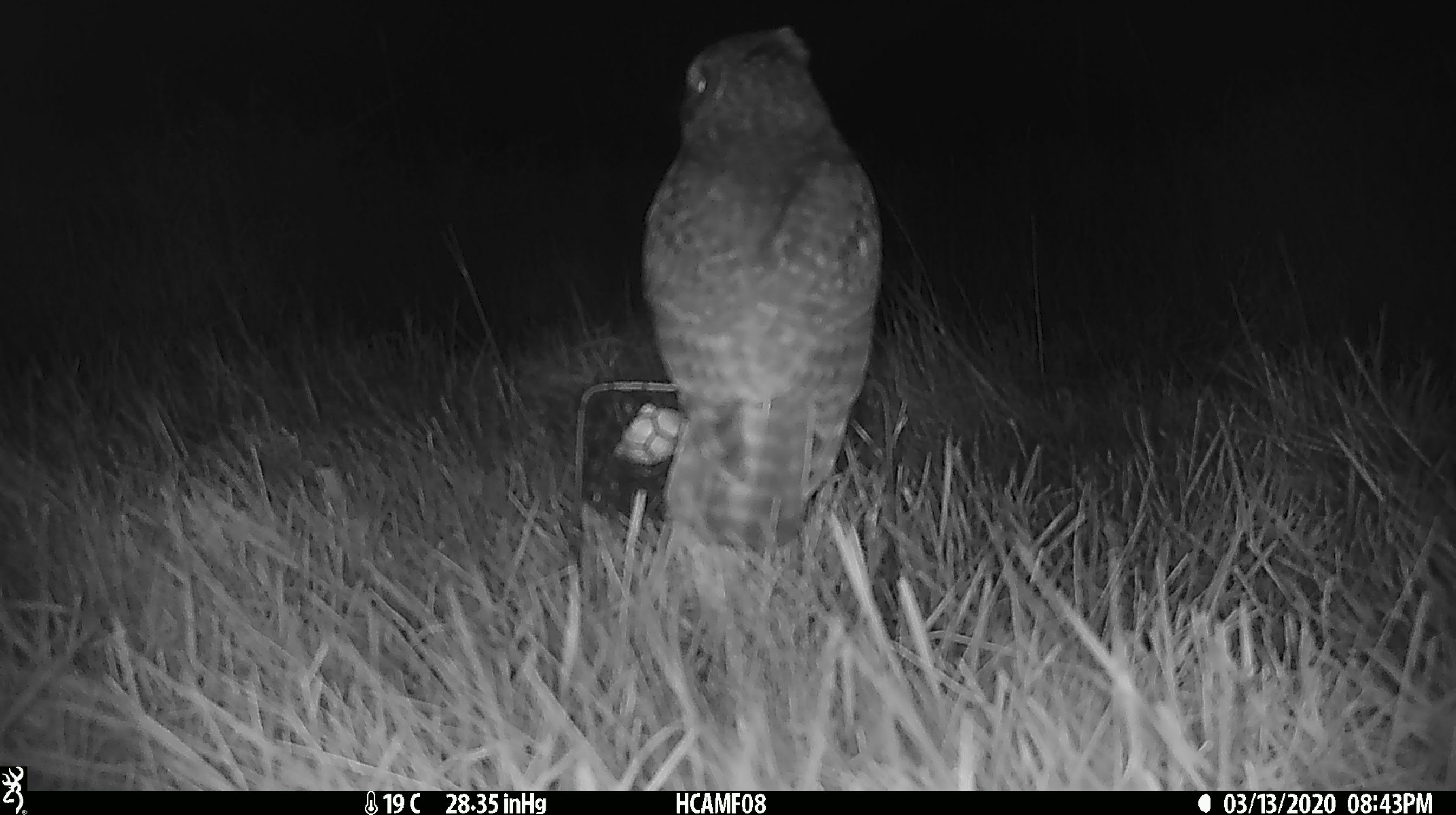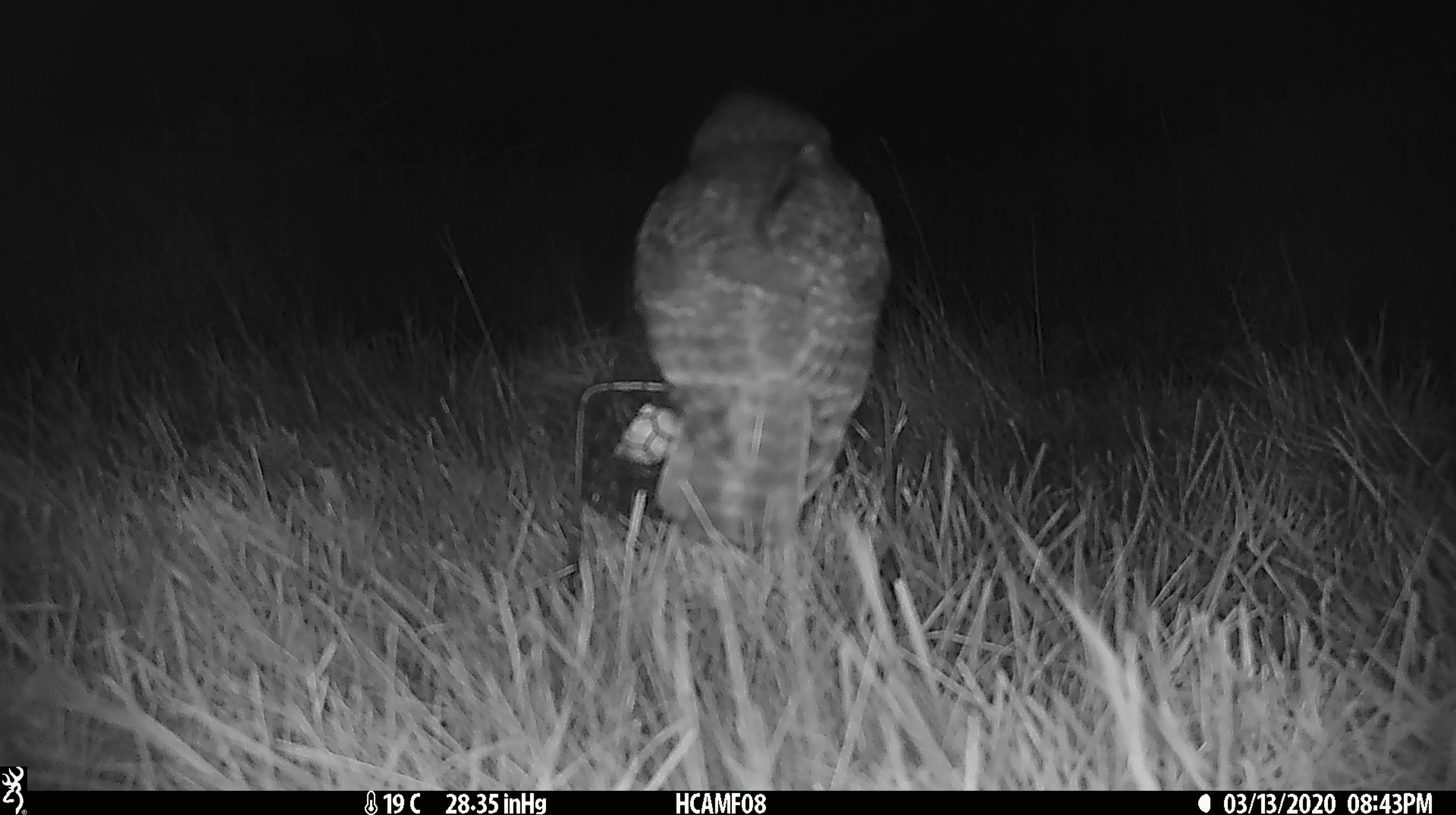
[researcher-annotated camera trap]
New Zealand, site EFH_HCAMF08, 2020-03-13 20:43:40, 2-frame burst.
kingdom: Animalia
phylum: Chordata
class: Aves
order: Strigiformes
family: Strigidae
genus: Ninox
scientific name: Ninox novaeseelandiae novaeseelandiae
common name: morepork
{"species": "morepork (Ninox novaeseelandiae novaeseelandiae)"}